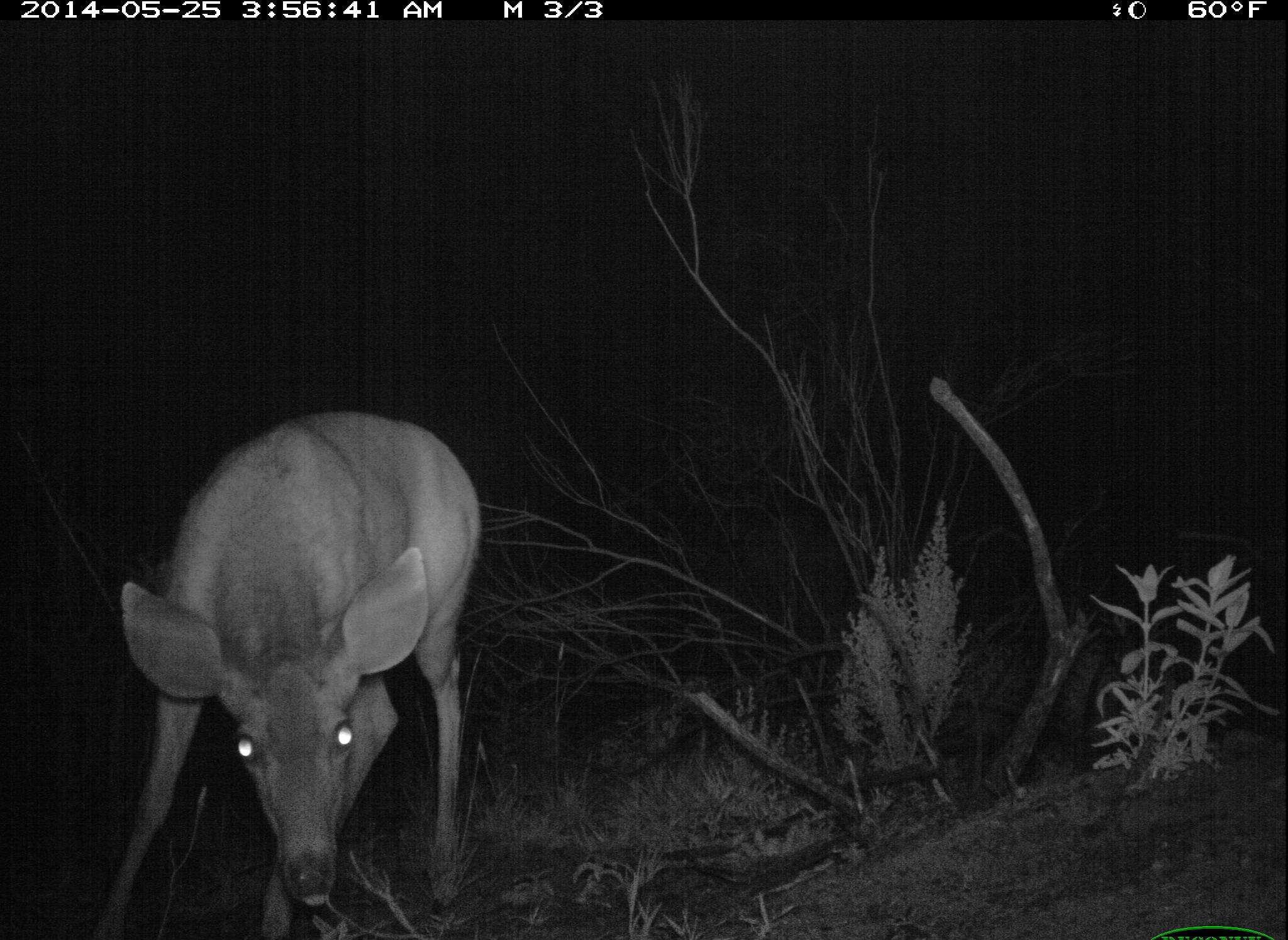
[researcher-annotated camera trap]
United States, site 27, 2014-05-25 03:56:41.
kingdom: Animalia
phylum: Chordata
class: Mammalia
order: Artiodactyla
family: Cervidae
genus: Odocoileus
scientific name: Odocoileus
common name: deer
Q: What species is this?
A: Deer (Odocoileus).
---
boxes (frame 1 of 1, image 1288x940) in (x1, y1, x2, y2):
deer: (92, 413, 481, 937)